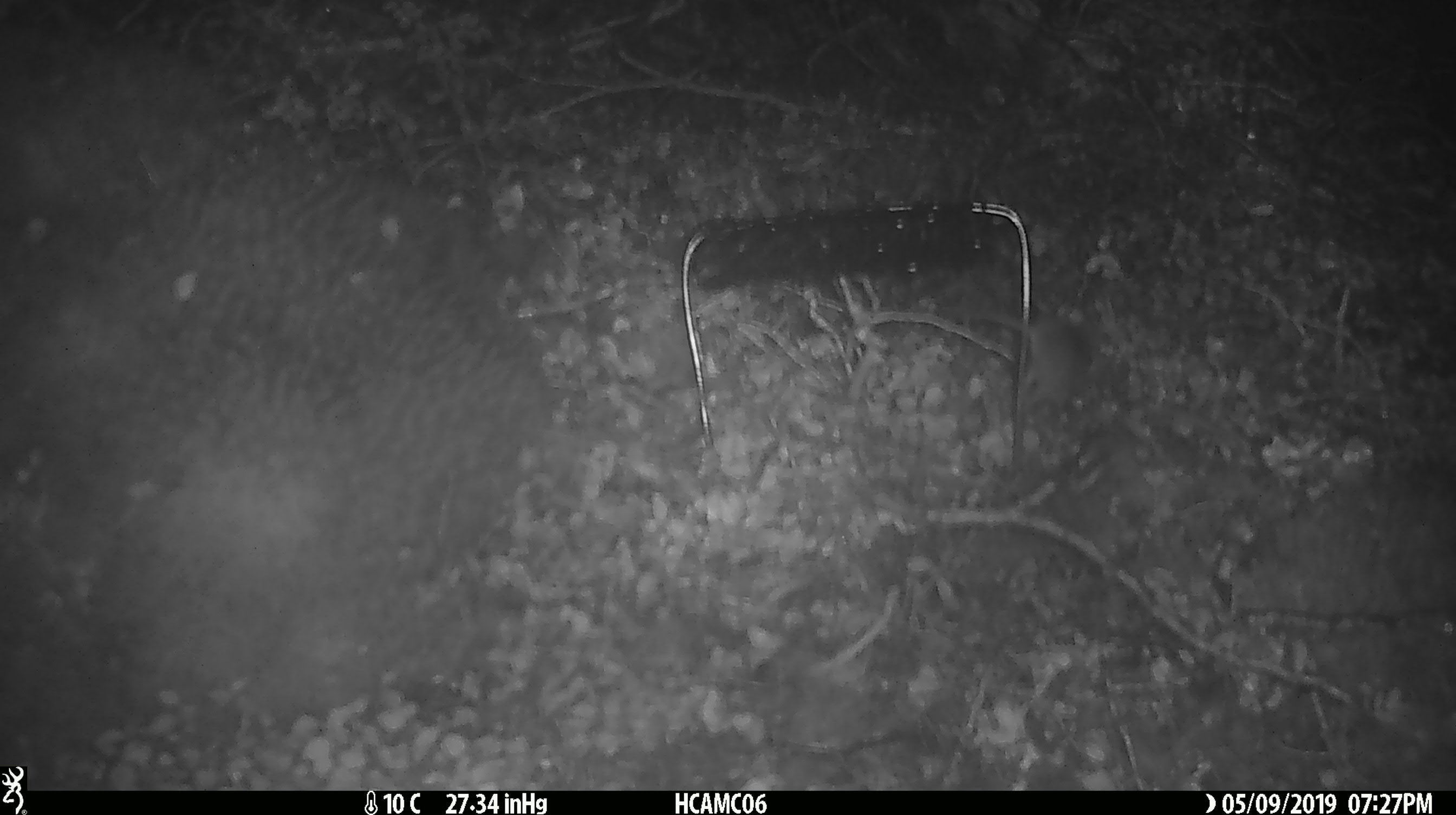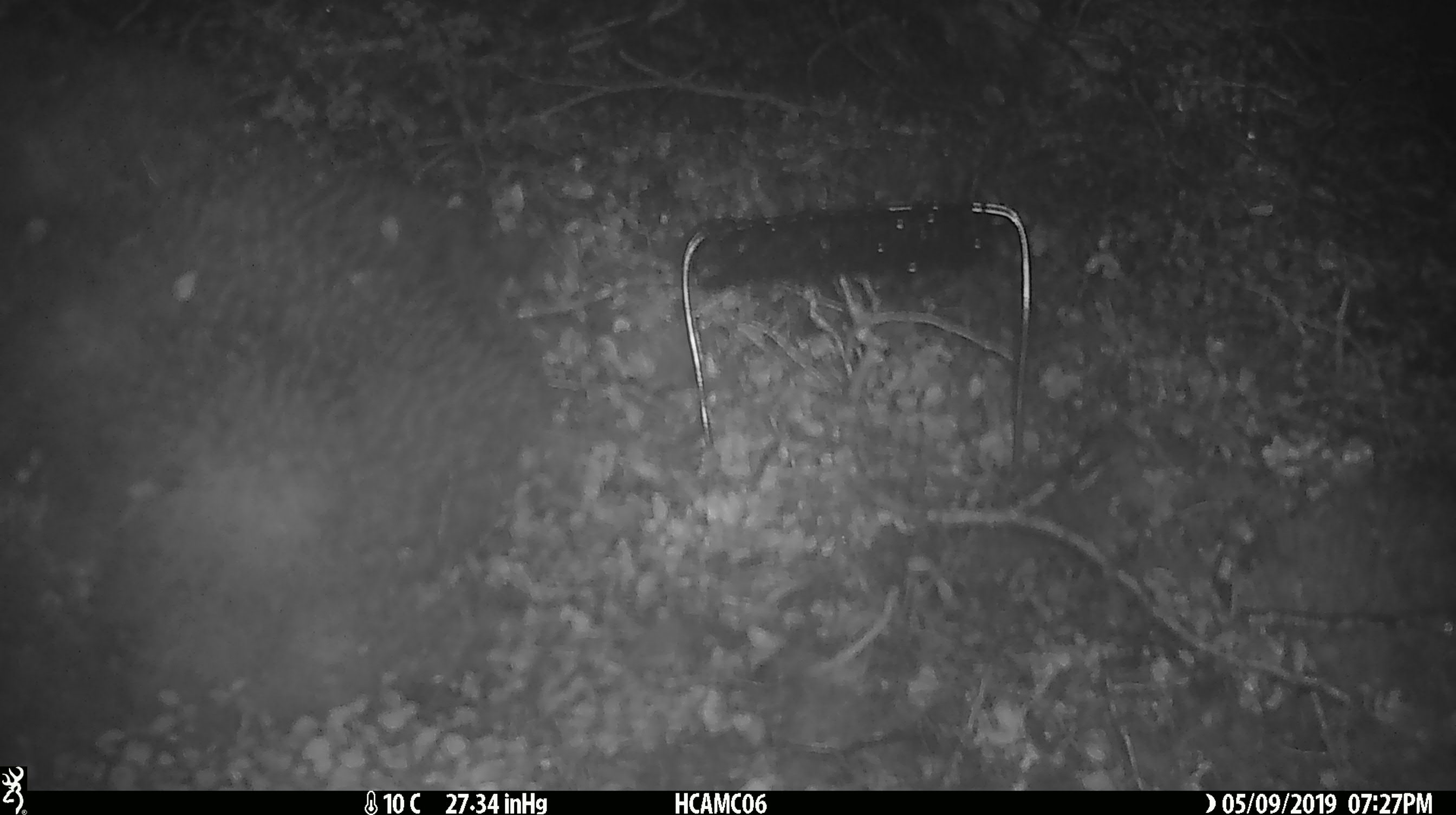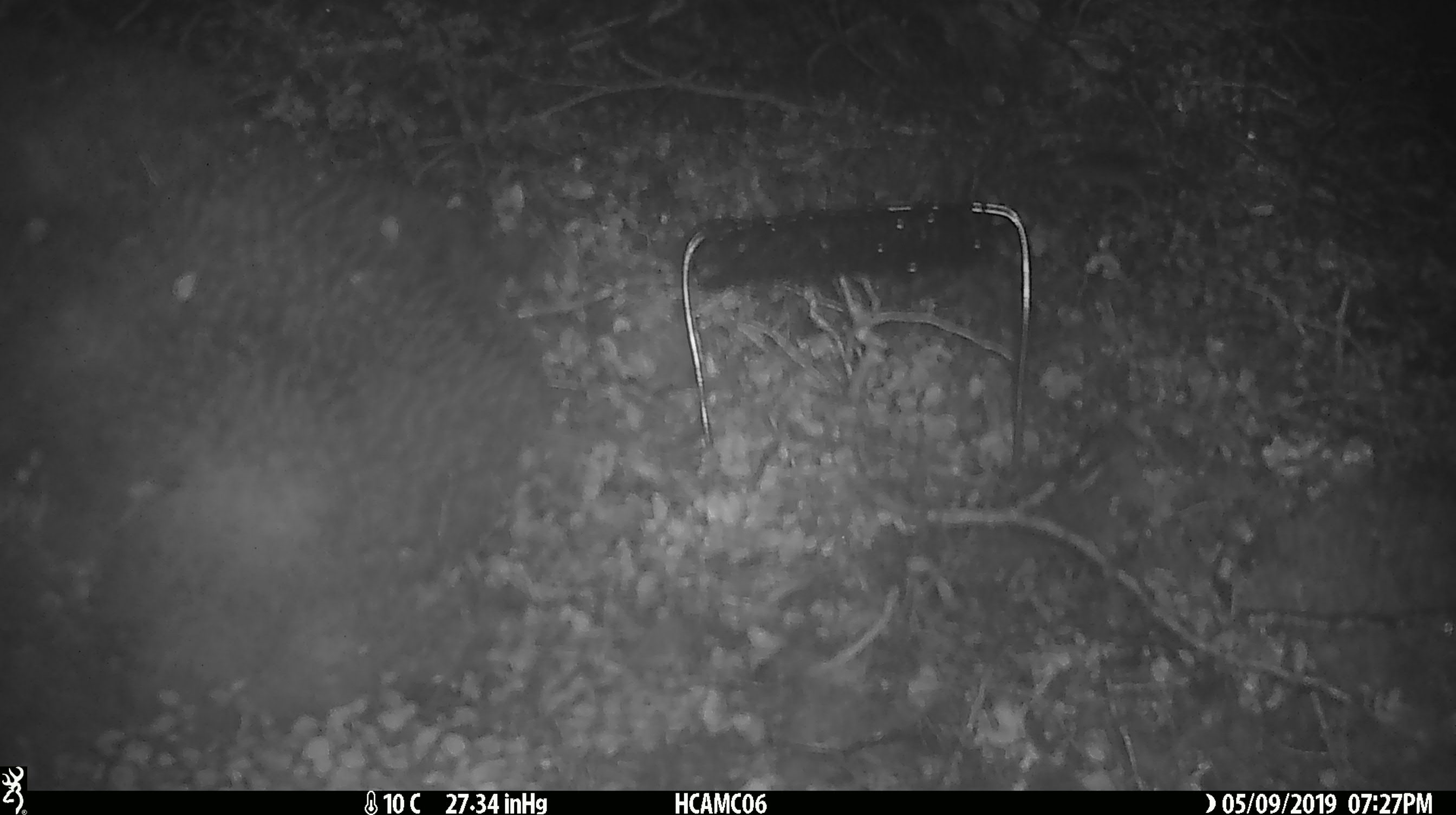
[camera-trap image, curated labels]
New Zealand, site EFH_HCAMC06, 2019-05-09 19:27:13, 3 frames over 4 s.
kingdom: Animalia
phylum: Chordata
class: Mammalia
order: Rodentia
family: Muridae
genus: Mus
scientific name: Mus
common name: mouse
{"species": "mouse (Mus)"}